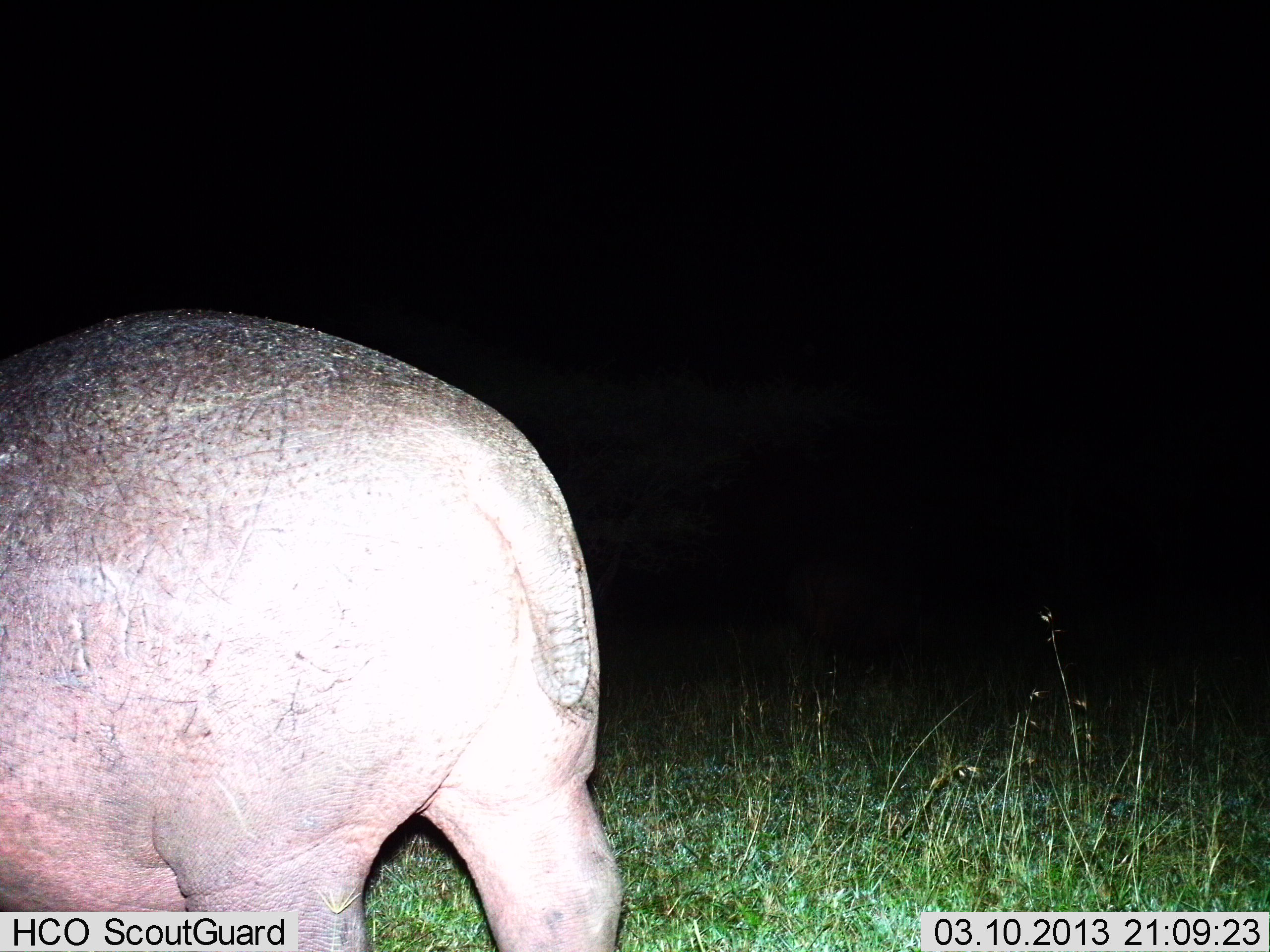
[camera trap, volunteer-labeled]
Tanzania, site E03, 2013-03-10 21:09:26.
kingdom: Animalia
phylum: Chordata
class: Mammalia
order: Artiodactyla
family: Hippopotamidae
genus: Hippopotamus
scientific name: Hippopotamus amphibius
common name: hippopotamus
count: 1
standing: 23%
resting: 0%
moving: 85%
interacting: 0%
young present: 0%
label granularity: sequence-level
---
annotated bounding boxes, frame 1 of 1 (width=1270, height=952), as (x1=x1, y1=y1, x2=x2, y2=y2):
animal: (x1=0, y1=306, x2=627, y2=952)